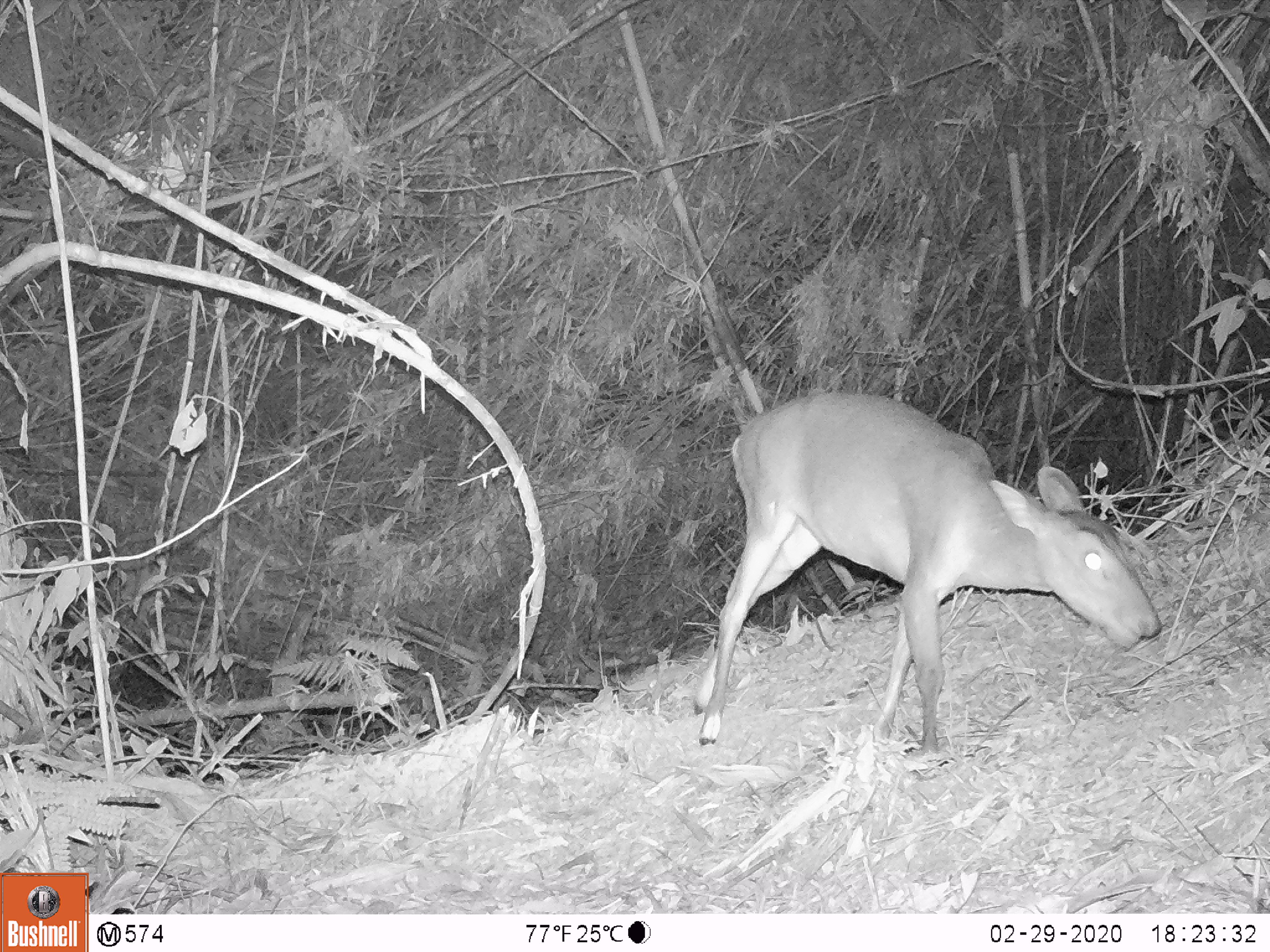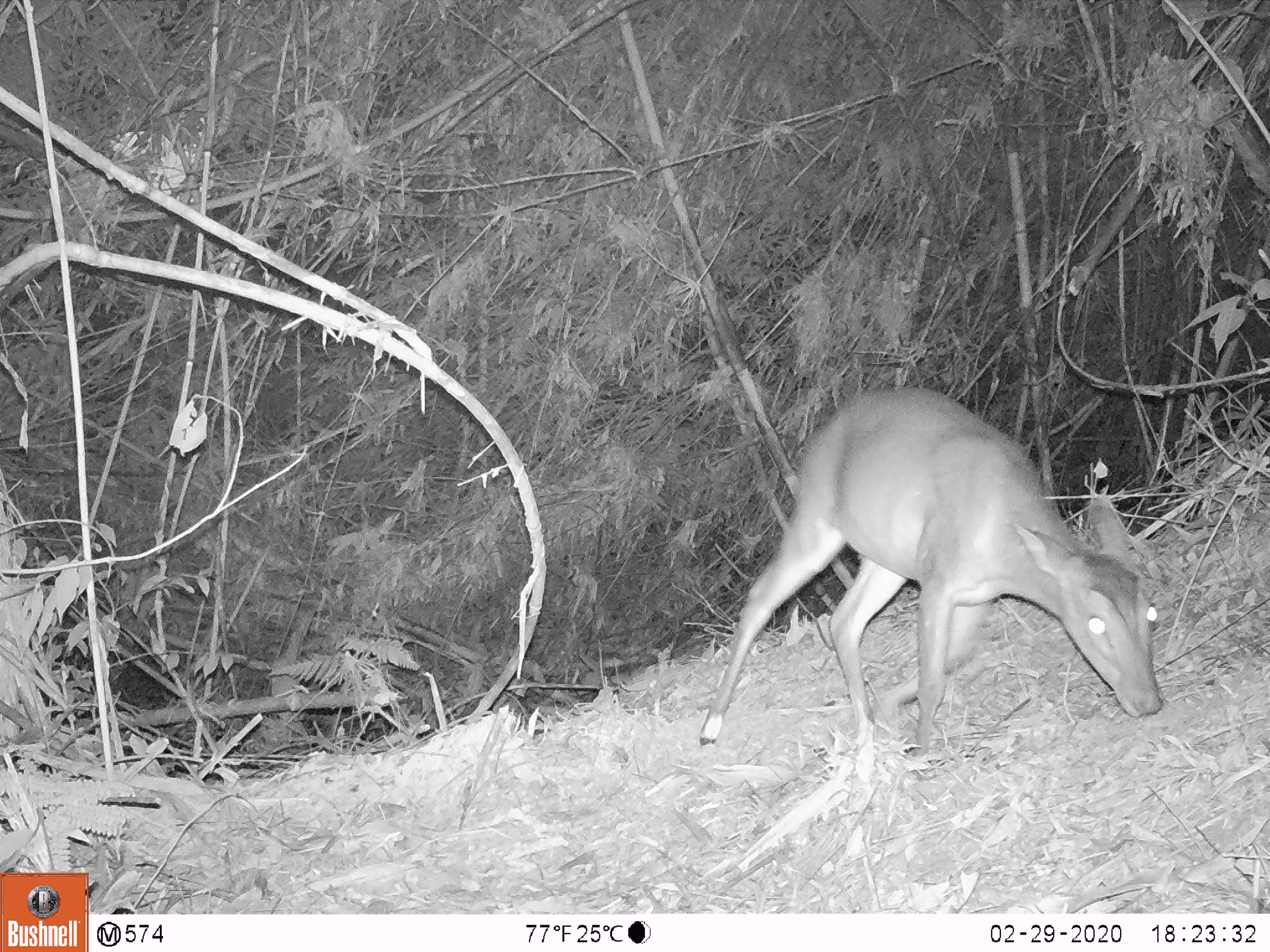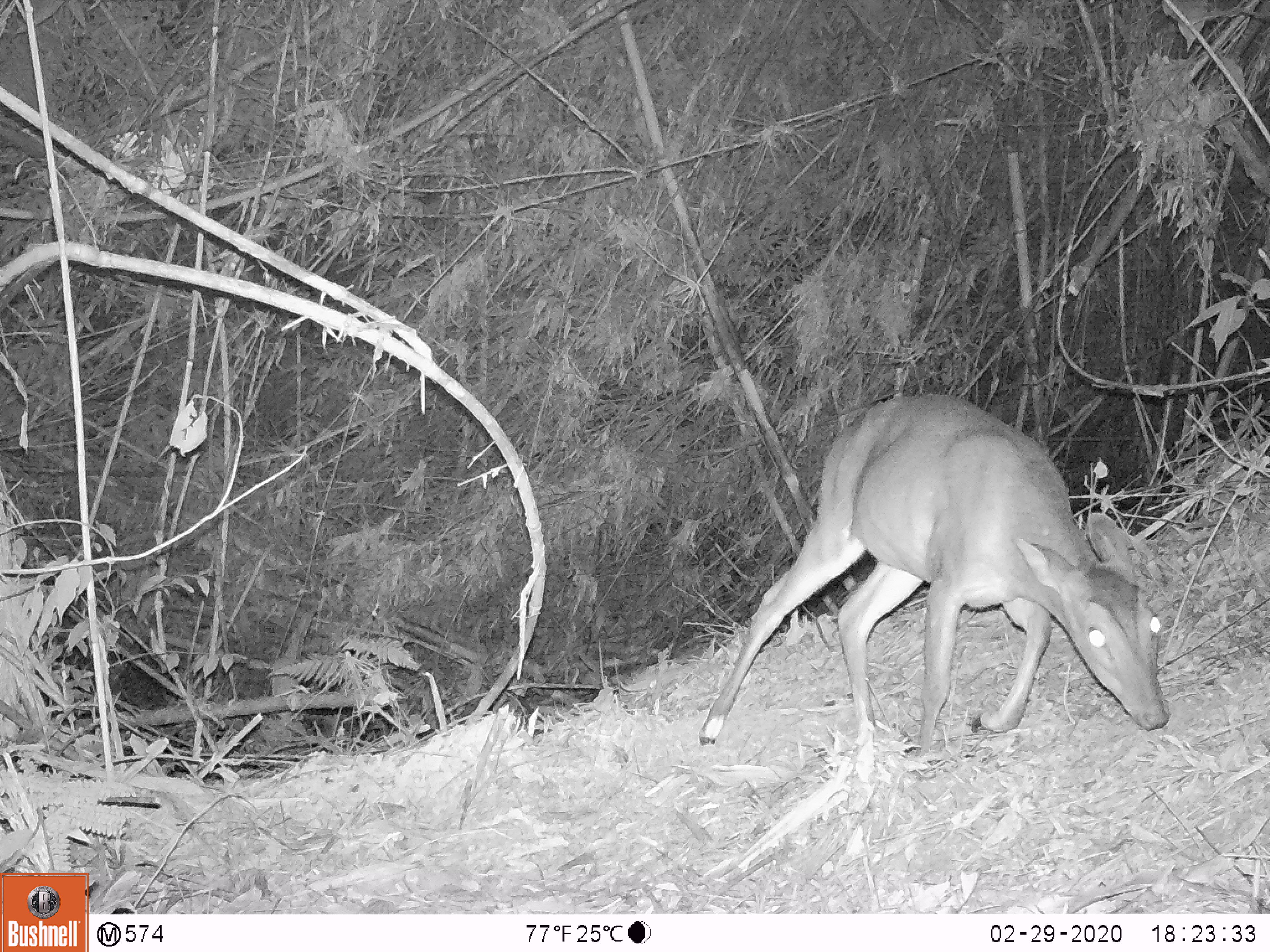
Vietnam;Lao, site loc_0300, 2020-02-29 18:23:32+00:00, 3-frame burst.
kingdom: Animalia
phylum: Chordata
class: Mammalia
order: Artiodactyla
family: Cervidae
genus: Muntiacus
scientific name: Muntiacus vuquangensis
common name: large-antlered muntjac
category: large antlered muntjac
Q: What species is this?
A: Large antlered muntjac (large-antlered muntjac) (Muntiacus vuquangensis).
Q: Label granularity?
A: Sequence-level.